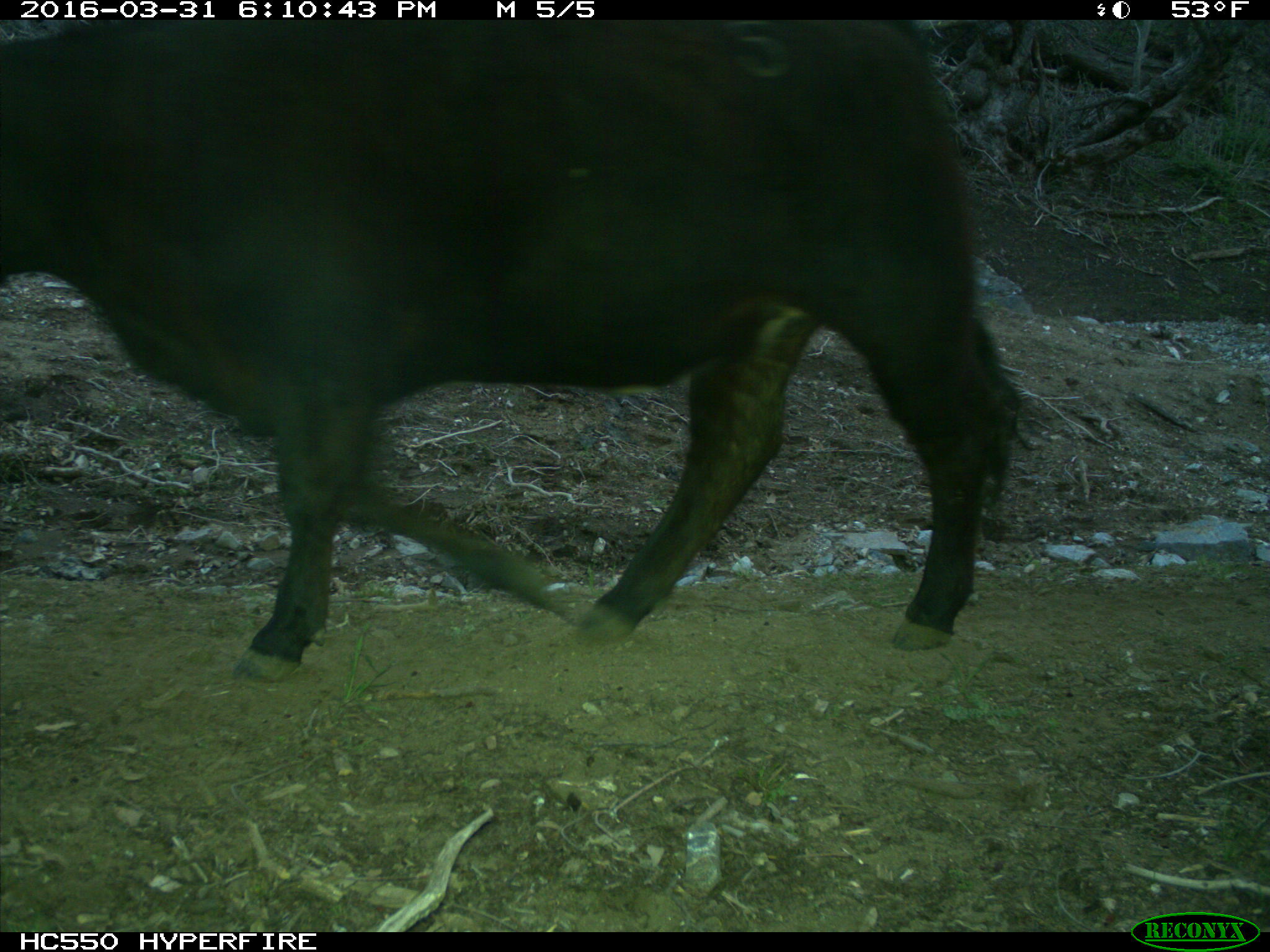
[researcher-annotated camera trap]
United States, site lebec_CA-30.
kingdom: Animalia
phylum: Chordata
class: Mammalia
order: Artiodactyla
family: Bovidae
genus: Bos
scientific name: Bos taurus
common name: domestic cow